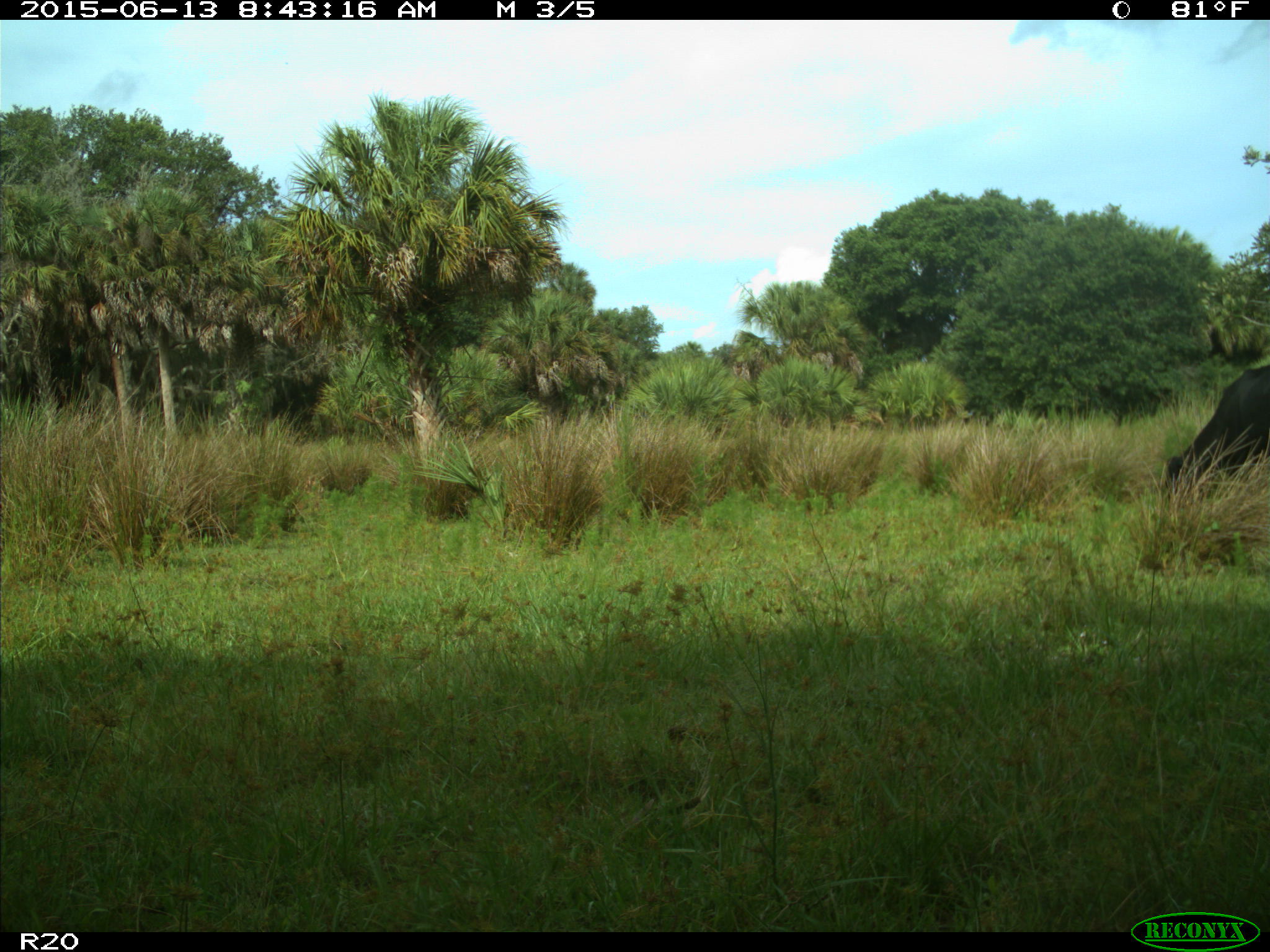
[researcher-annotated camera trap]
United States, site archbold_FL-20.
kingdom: Animalia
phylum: Chordata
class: Mammalia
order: Artiodactyla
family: Bovidae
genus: Bos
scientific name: Bos taurus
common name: domestic cow